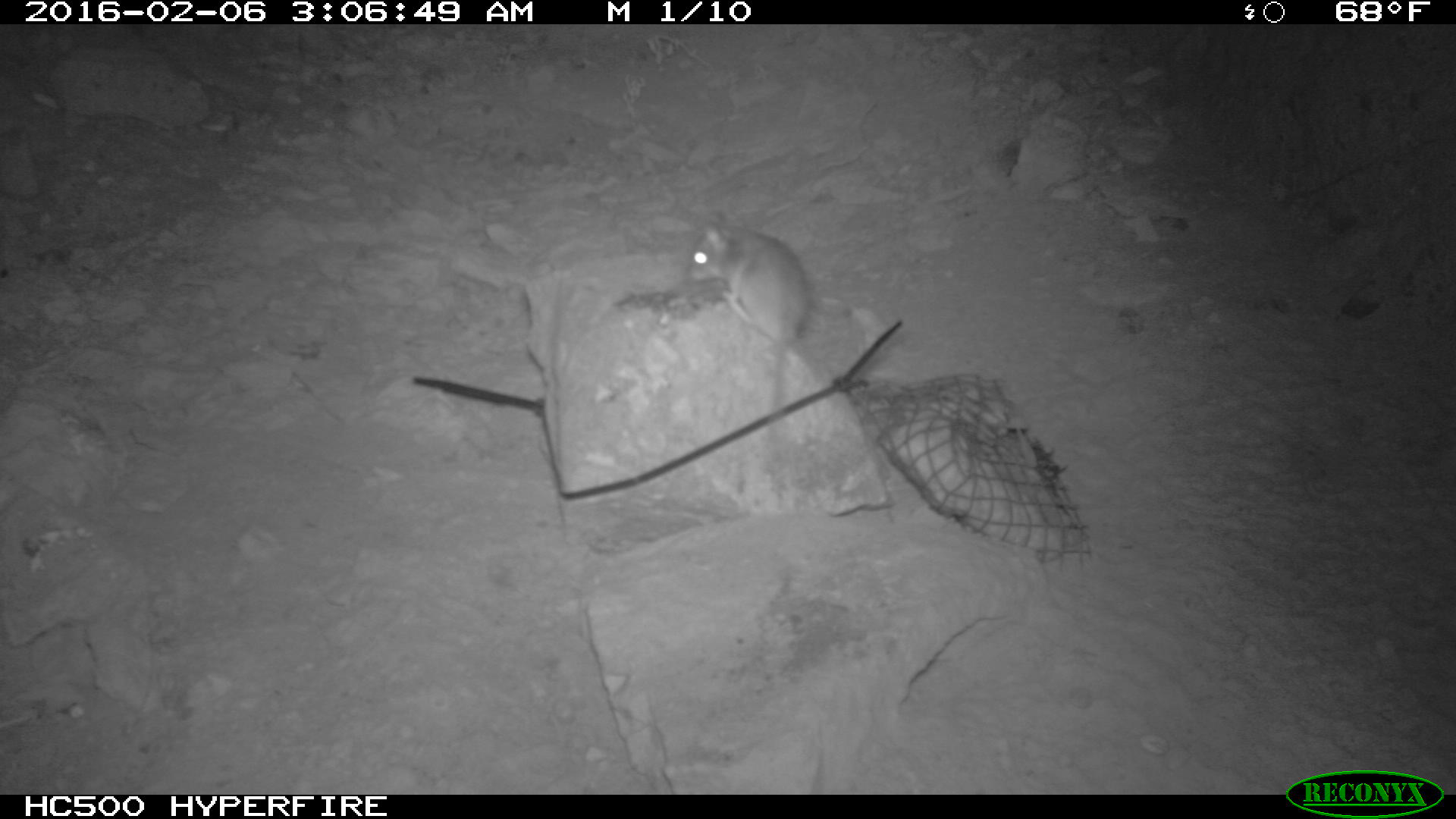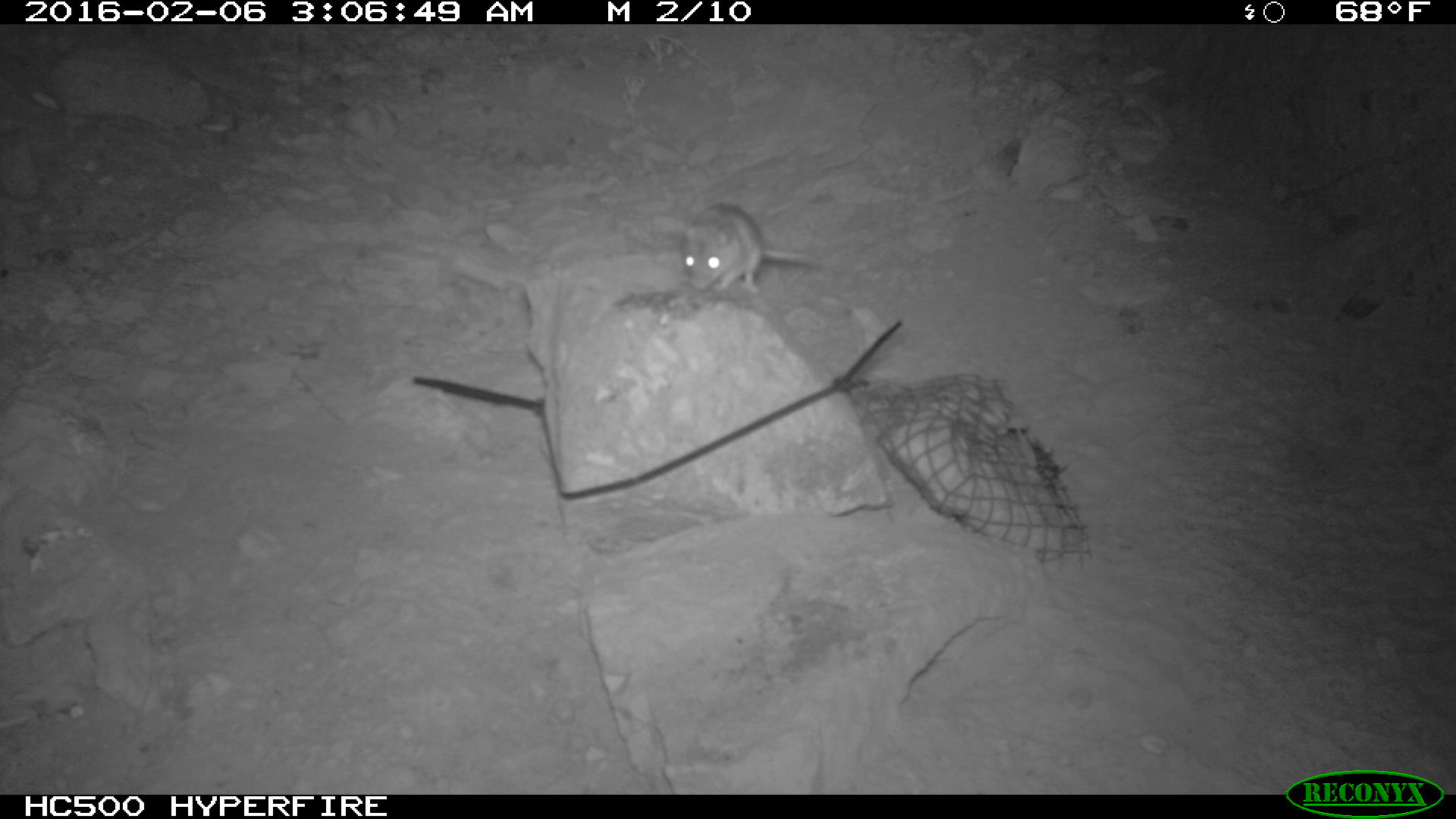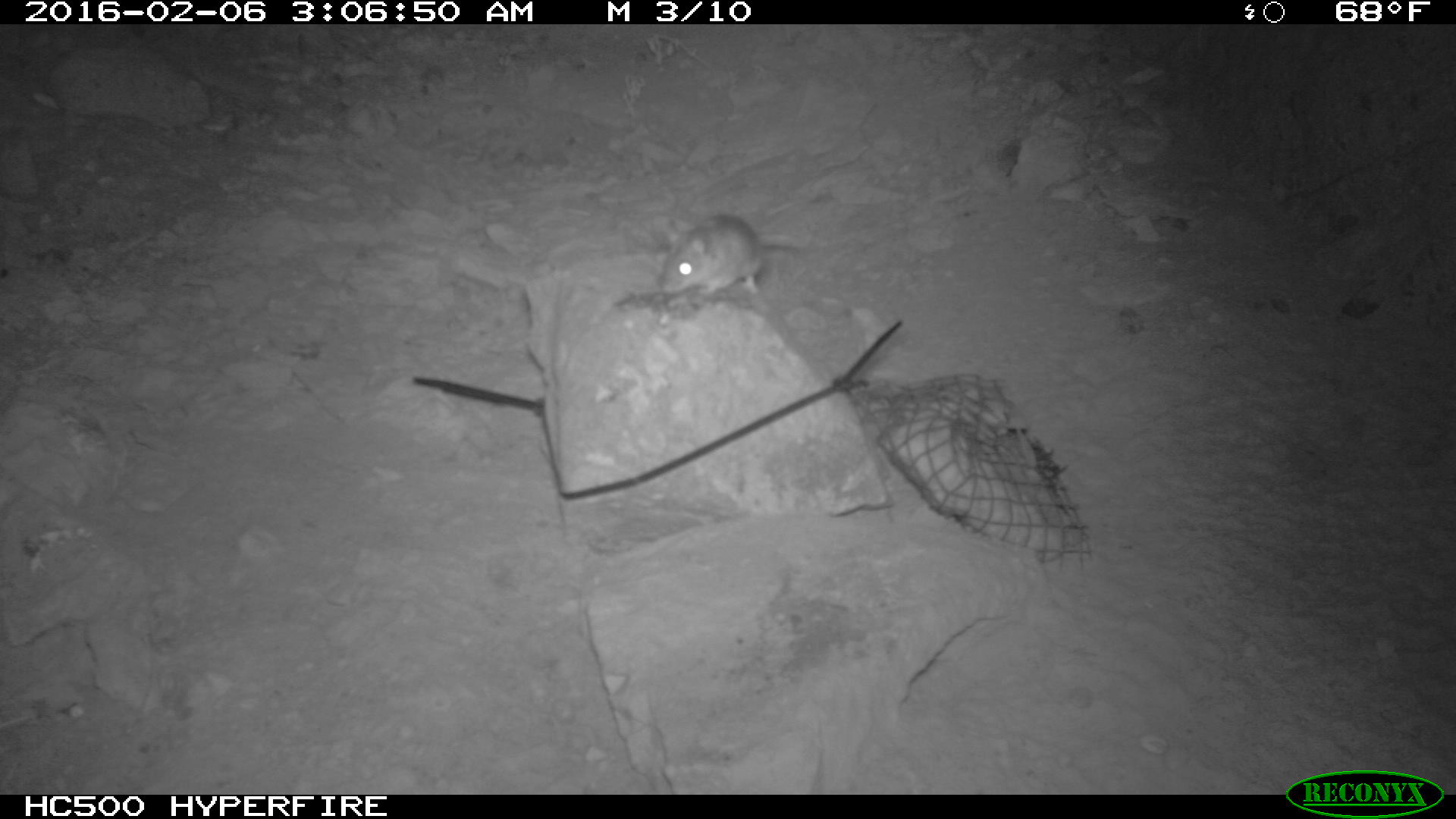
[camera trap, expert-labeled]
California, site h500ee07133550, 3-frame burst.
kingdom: Animalia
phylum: Chordata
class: Mammalia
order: Rodentia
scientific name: Rodentia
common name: rodent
Rodent (Rodentia).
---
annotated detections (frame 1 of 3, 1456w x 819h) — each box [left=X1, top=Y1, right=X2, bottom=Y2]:
rodent: [left=693, top=215, right=812, bottom=455]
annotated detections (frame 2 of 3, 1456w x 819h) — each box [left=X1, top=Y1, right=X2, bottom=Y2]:
rodent: [left=680, top=201, right=817, bottom=291]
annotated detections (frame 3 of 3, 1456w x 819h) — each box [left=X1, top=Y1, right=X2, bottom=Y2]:
rodent: [left=660, top=212, right=805, bottom=309]